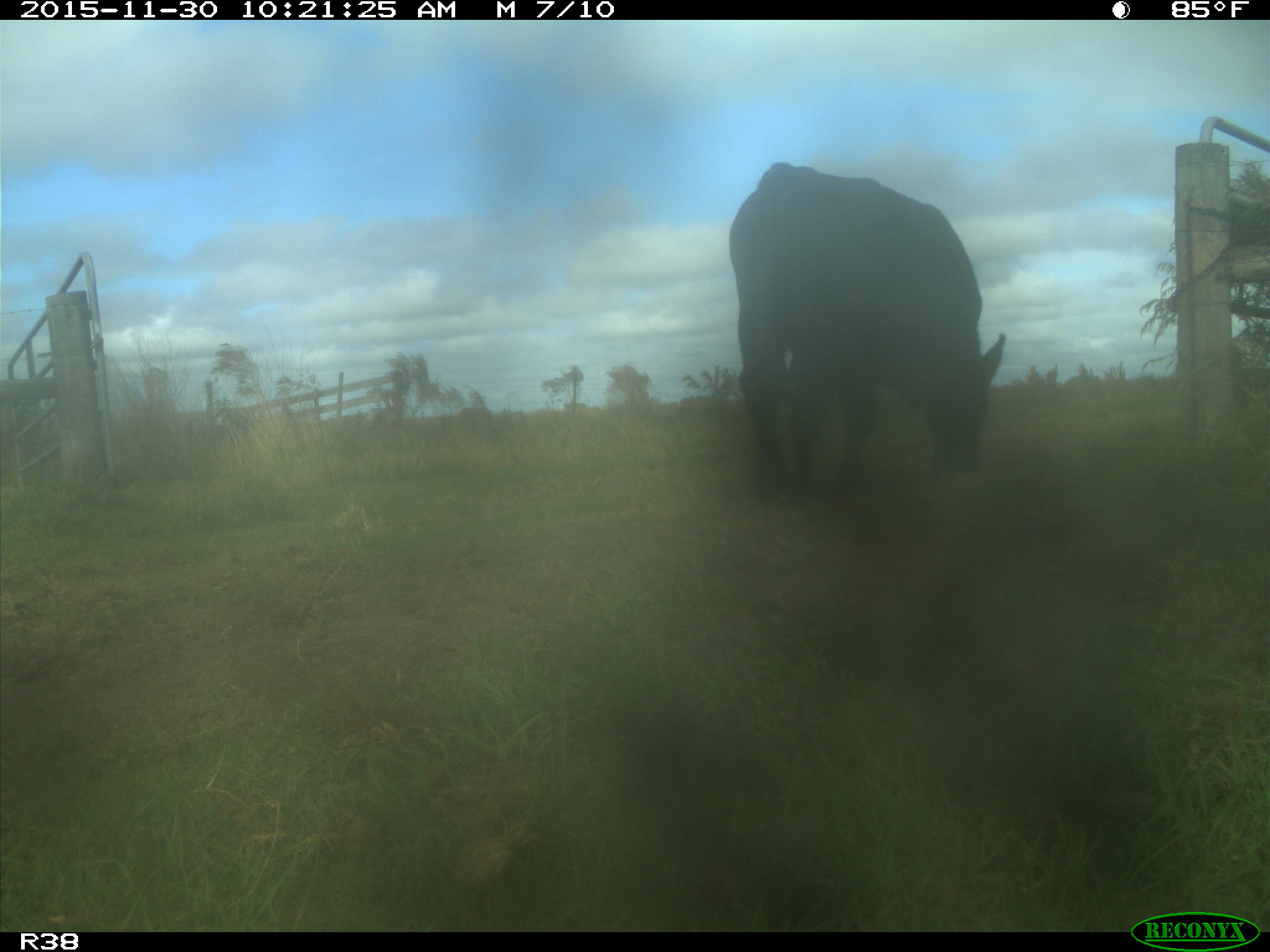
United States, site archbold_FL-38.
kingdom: Animalia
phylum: Chordata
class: Mammalia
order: Artiodactyla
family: Bovidae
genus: Bos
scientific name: Bos taurus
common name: domestic cow